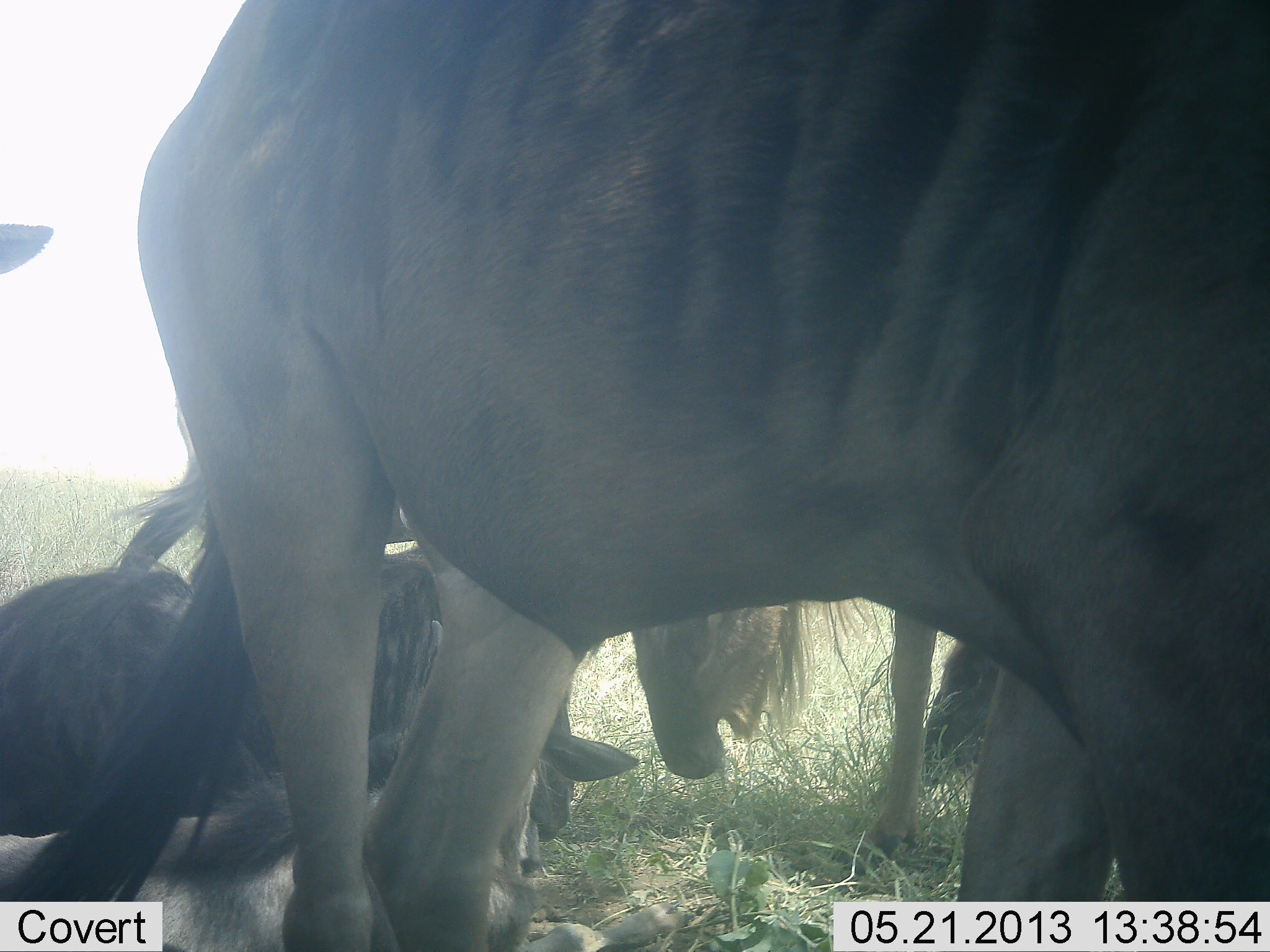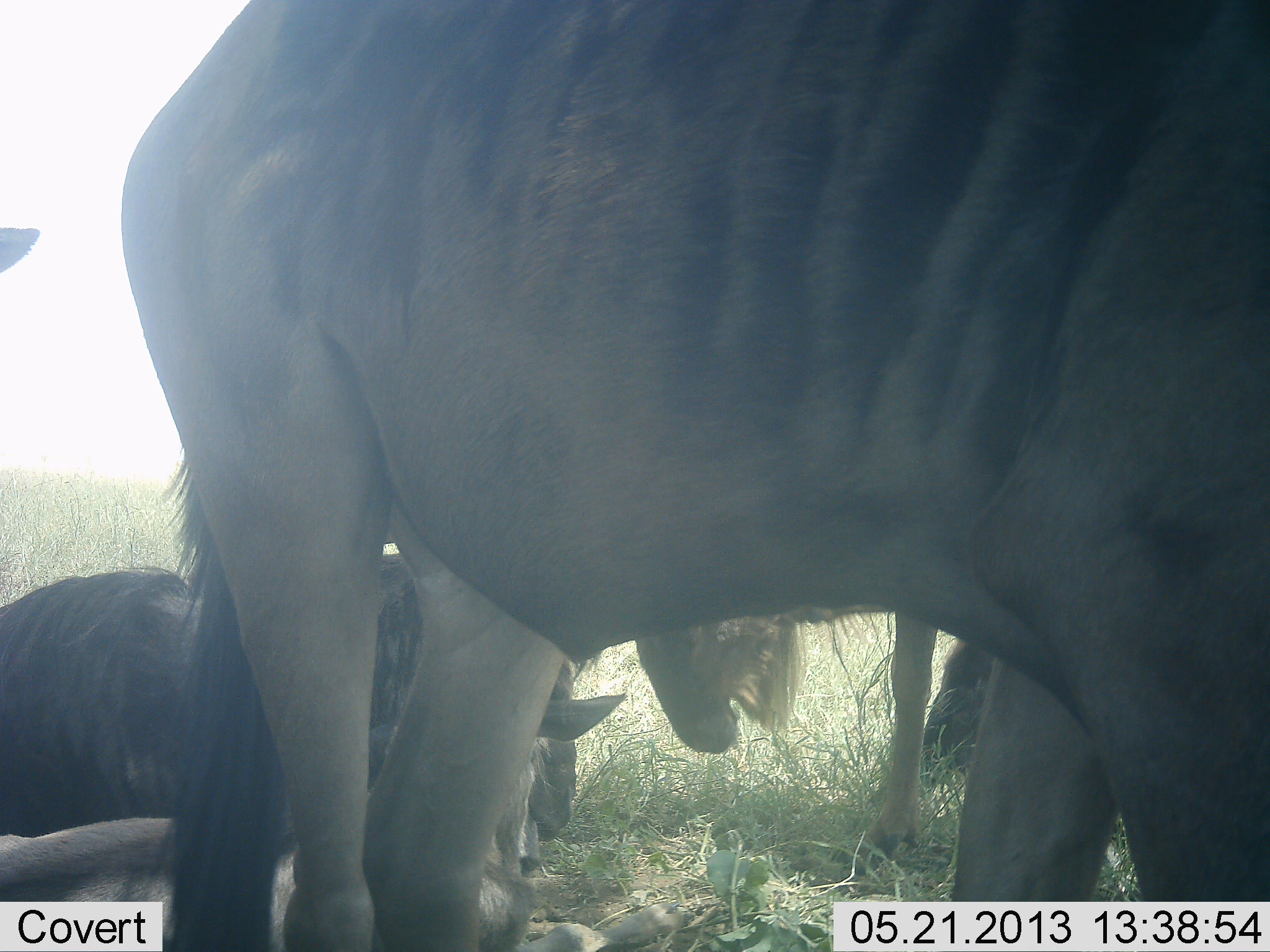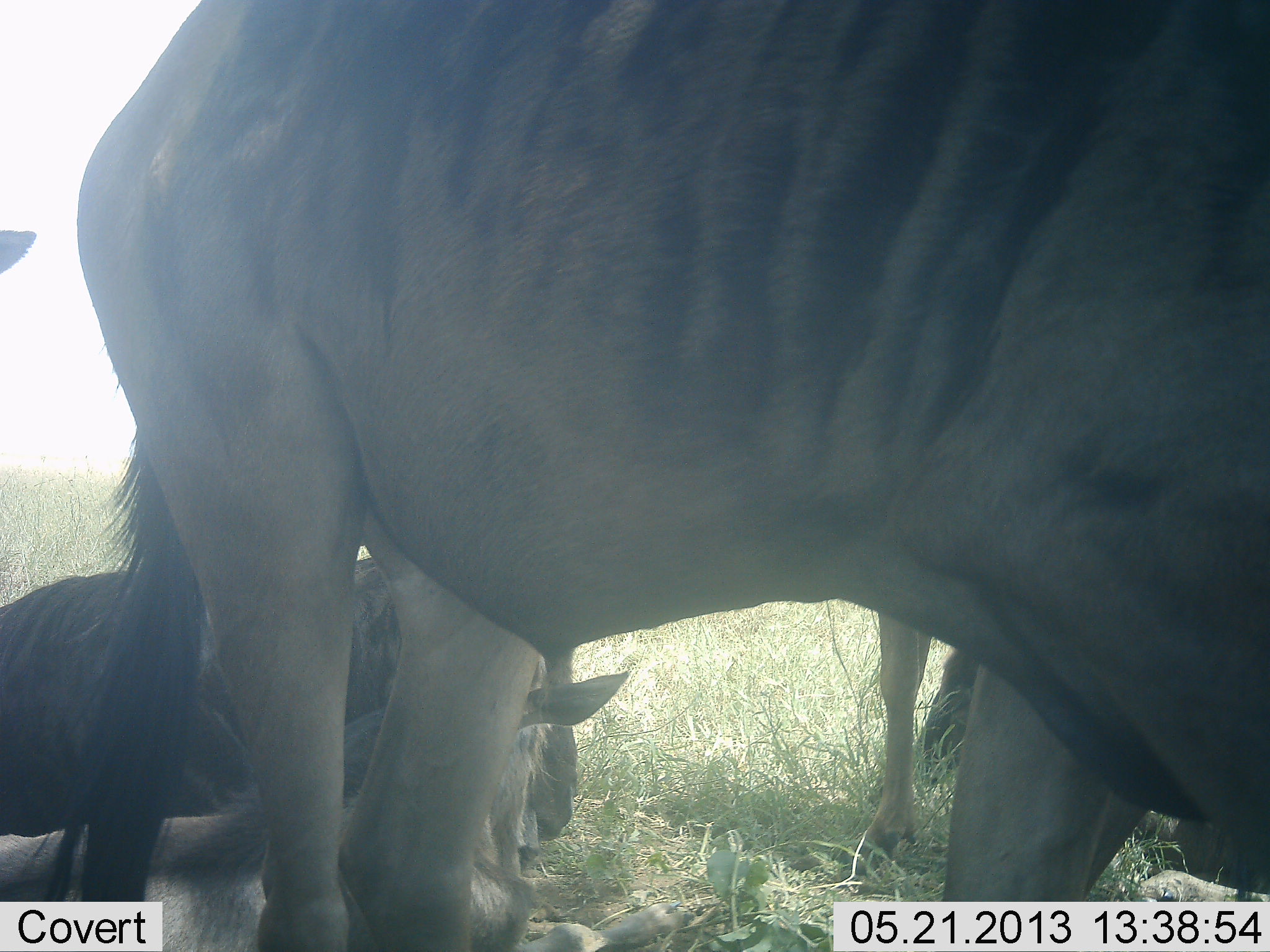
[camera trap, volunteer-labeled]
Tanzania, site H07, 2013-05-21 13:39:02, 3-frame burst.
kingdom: Animalia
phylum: Chordata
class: Mammalia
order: Artiodactyla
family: Bovidae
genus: Connochaetes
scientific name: Connochaetes taurinus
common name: blue wildebeest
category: wildebeest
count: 4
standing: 84%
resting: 94%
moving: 3%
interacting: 3%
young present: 9%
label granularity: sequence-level